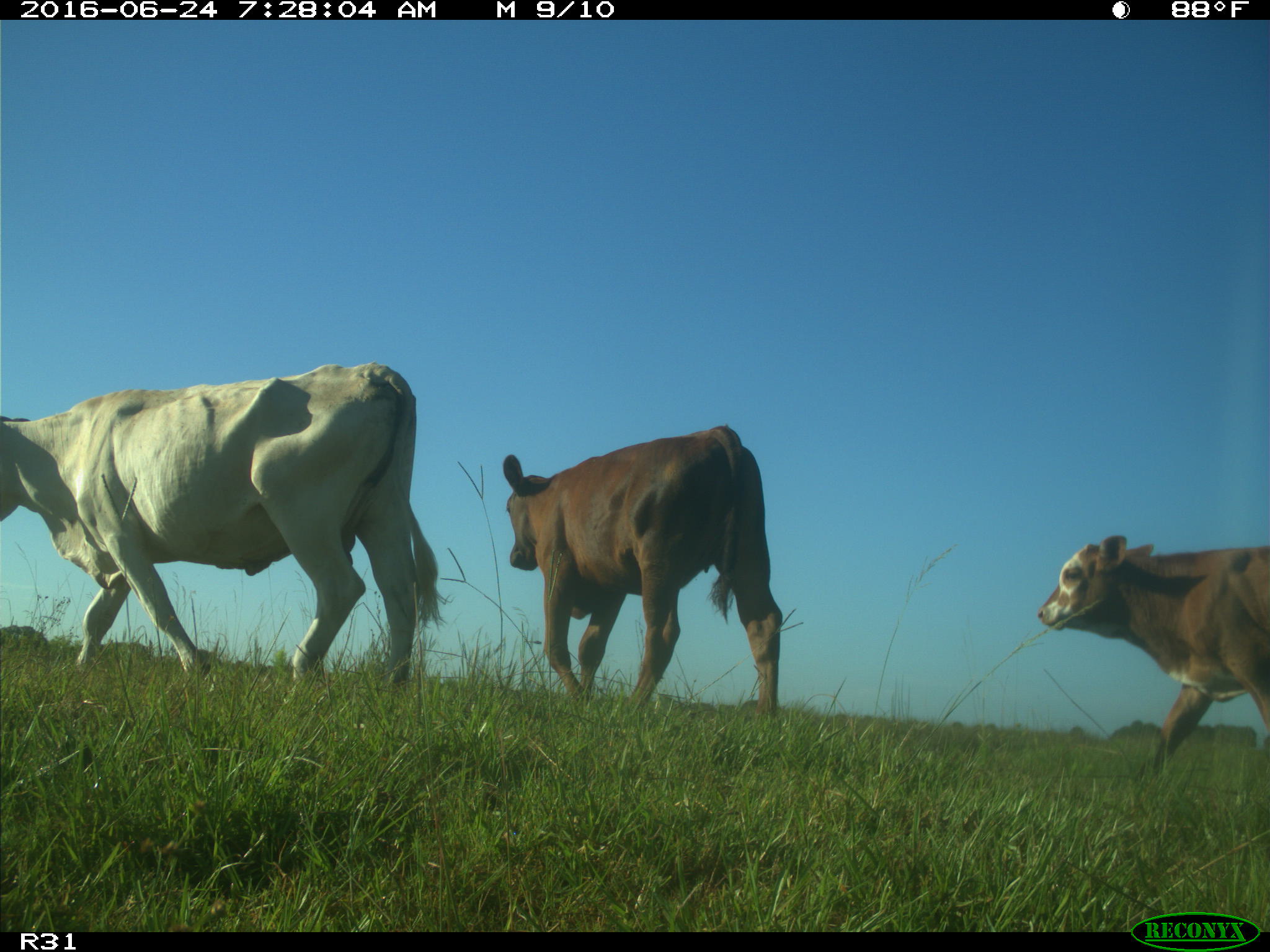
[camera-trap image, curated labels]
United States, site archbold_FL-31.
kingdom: Animalia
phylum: Chordata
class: Mammalia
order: Artiodactyla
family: Bovidae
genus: Bos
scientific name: Bos taurus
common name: domestic cow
Bos taurus (domestic cow).